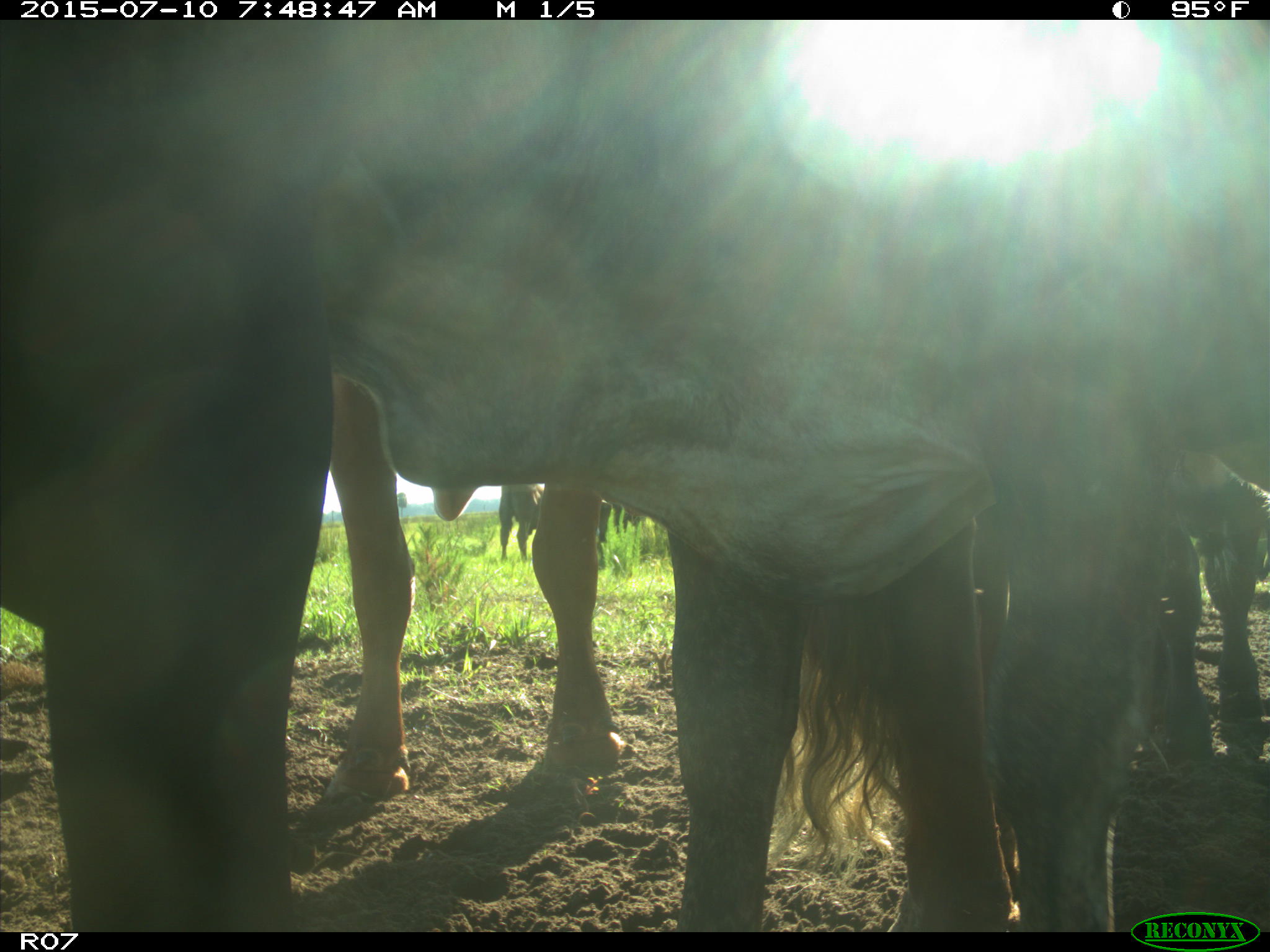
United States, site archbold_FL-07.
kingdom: Animalia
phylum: Chordata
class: Mammalia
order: Artiodactyla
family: Bovidae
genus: Bos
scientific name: Bos taurus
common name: domestic cow